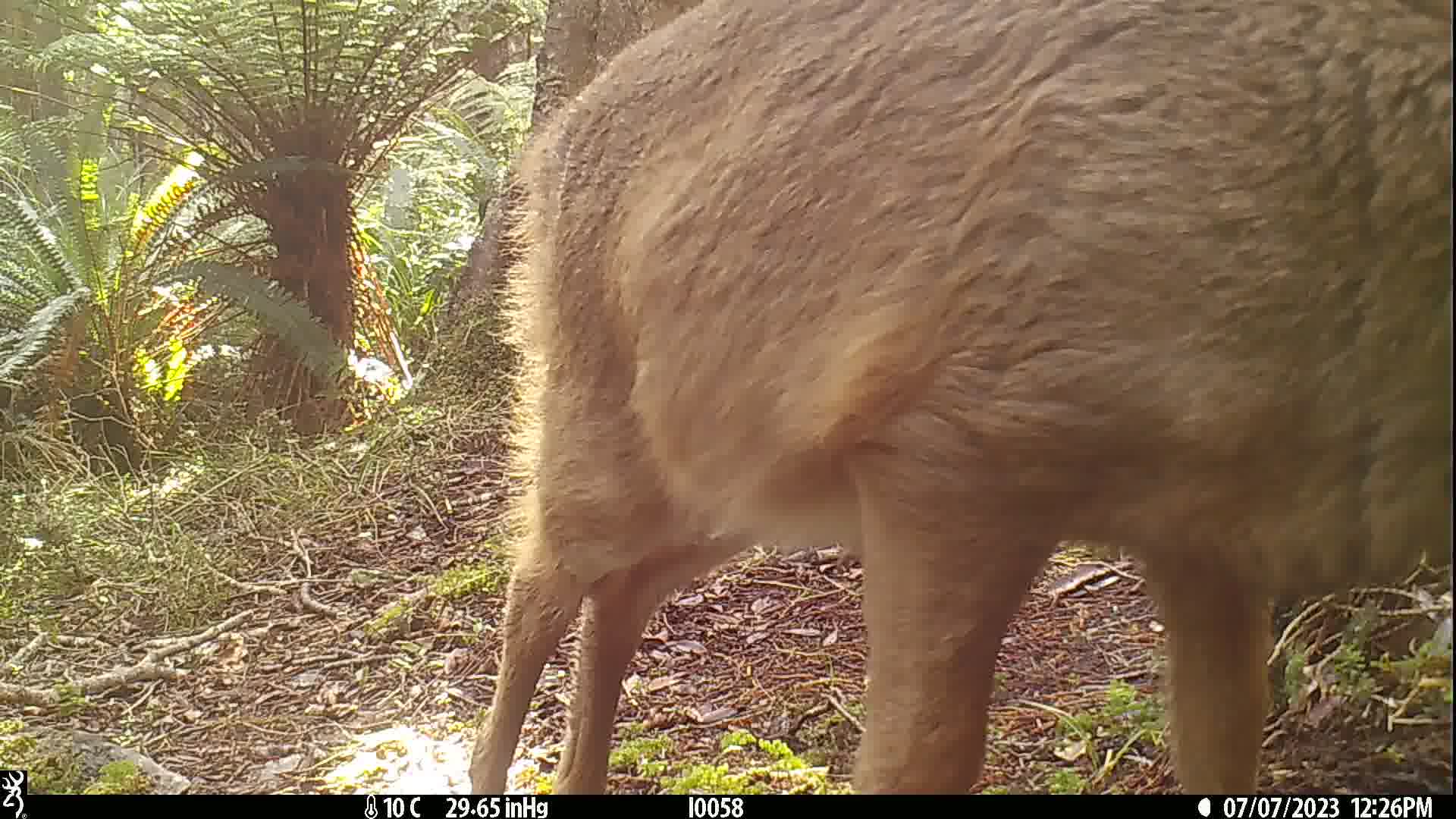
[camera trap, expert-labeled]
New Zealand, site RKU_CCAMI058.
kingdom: Animalia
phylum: Chordata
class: Mammalia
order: Artiodactyla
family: Cervidae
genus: Odocoileus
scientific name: Odocoileus virginianus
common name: white-tailed deer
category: white tailed deer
White tailed deer (white-tailed deer) (Odocoileus virginianus).